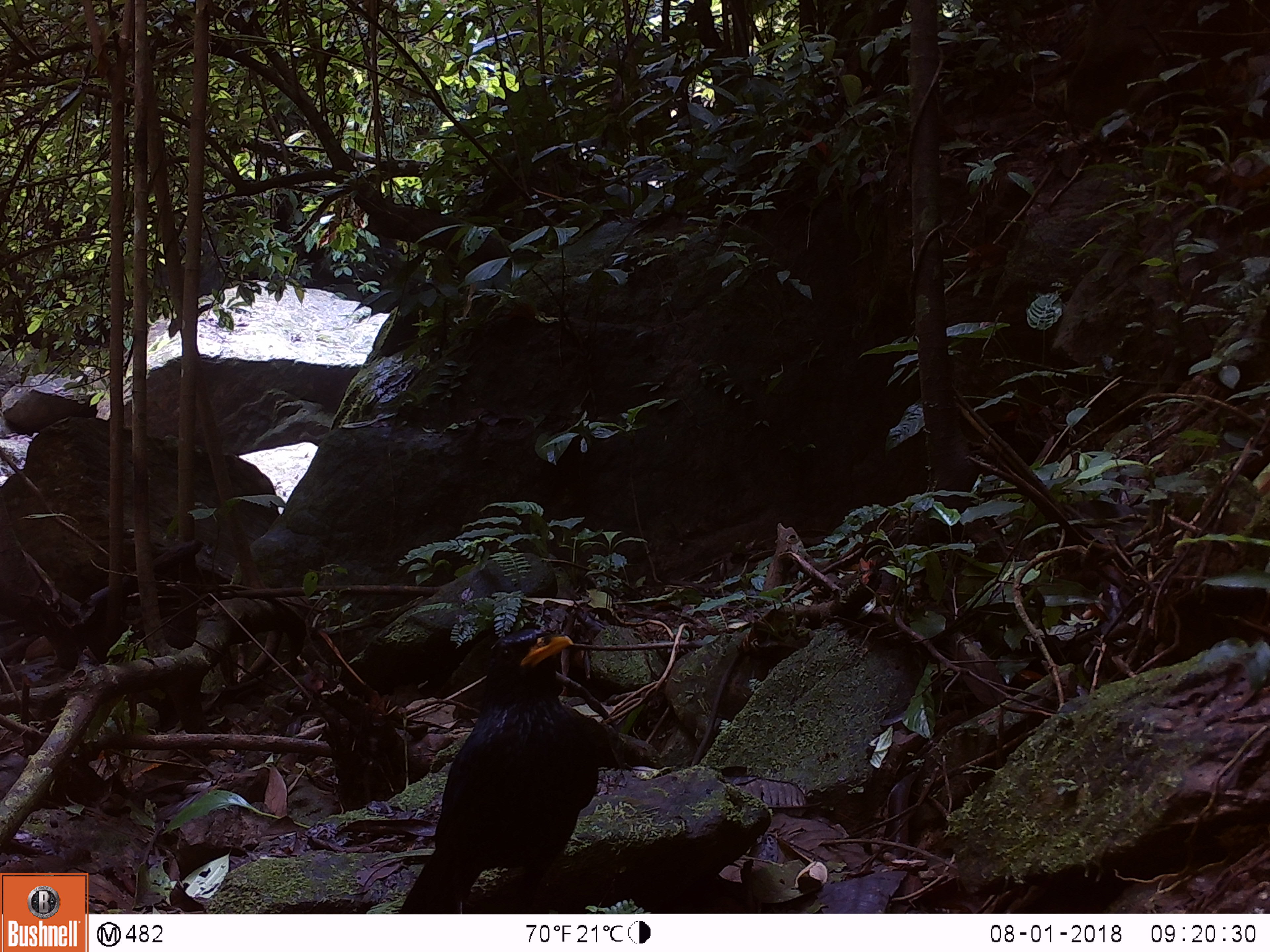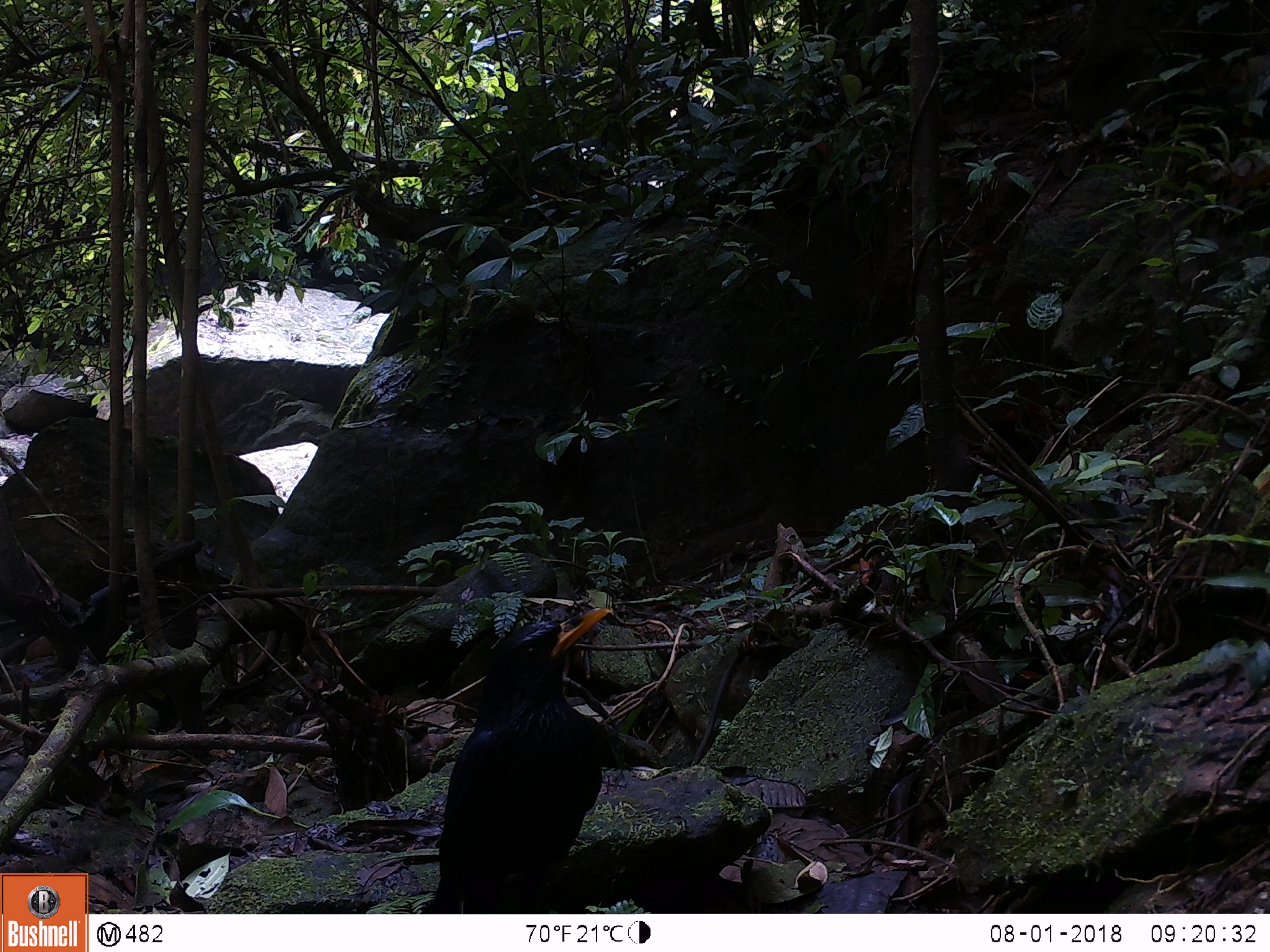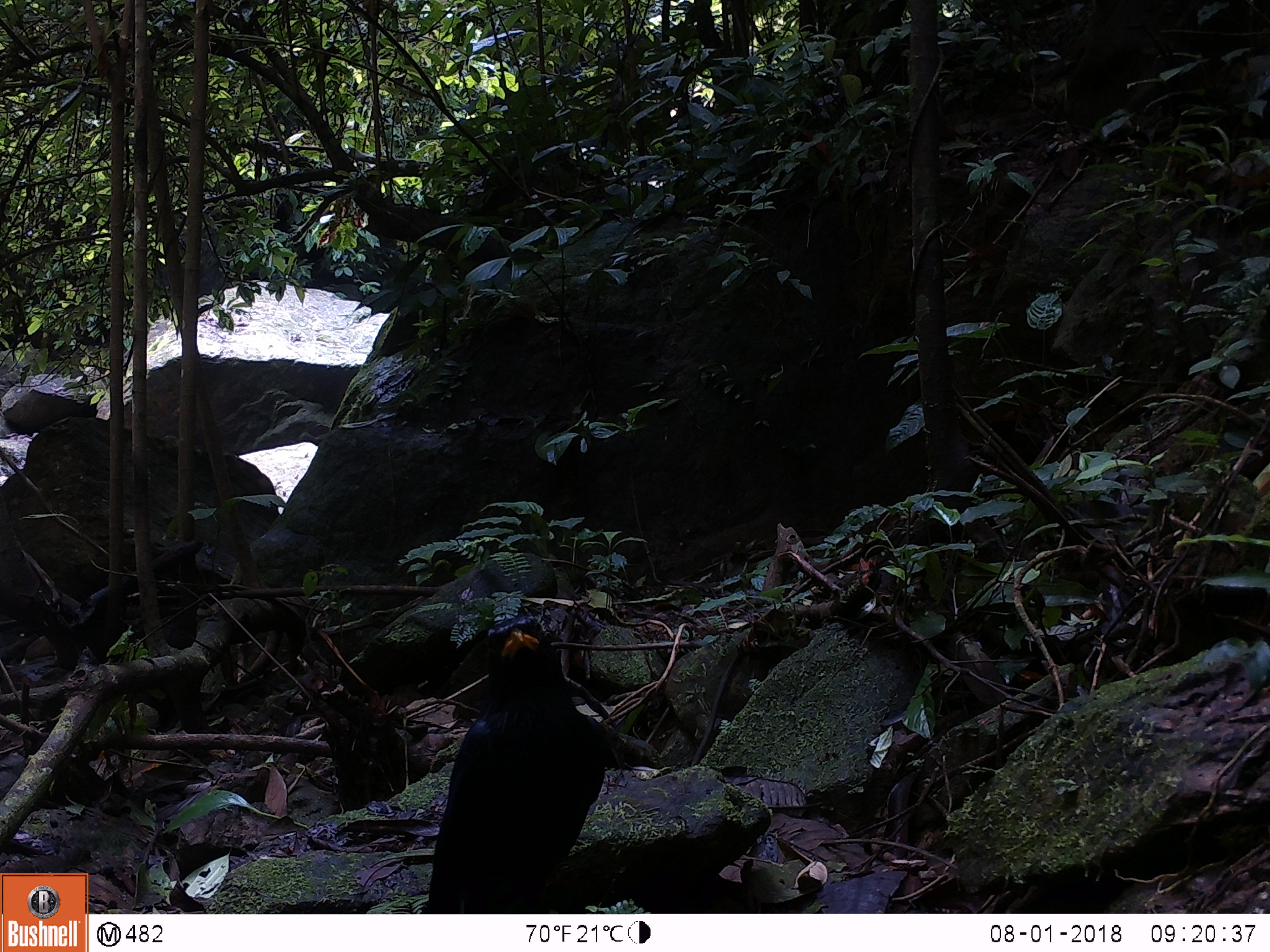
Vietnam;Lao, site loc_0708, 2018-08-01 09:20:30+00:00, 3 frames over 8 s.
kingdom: Animalia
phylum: Chordata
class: Aves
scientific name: Aves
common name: bird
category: unidentified bird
Unidentified bird (bird) (Aves). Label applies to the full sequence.